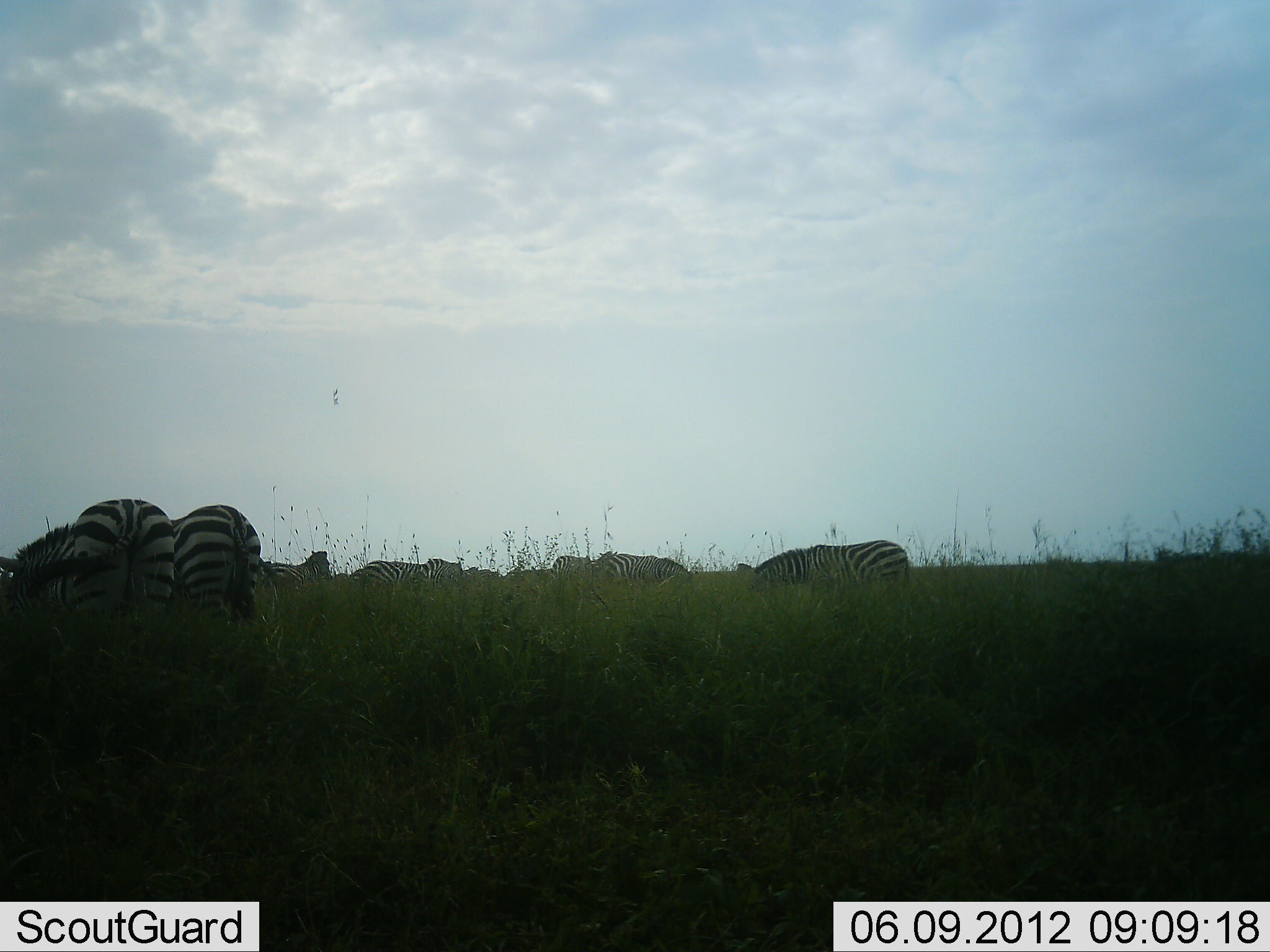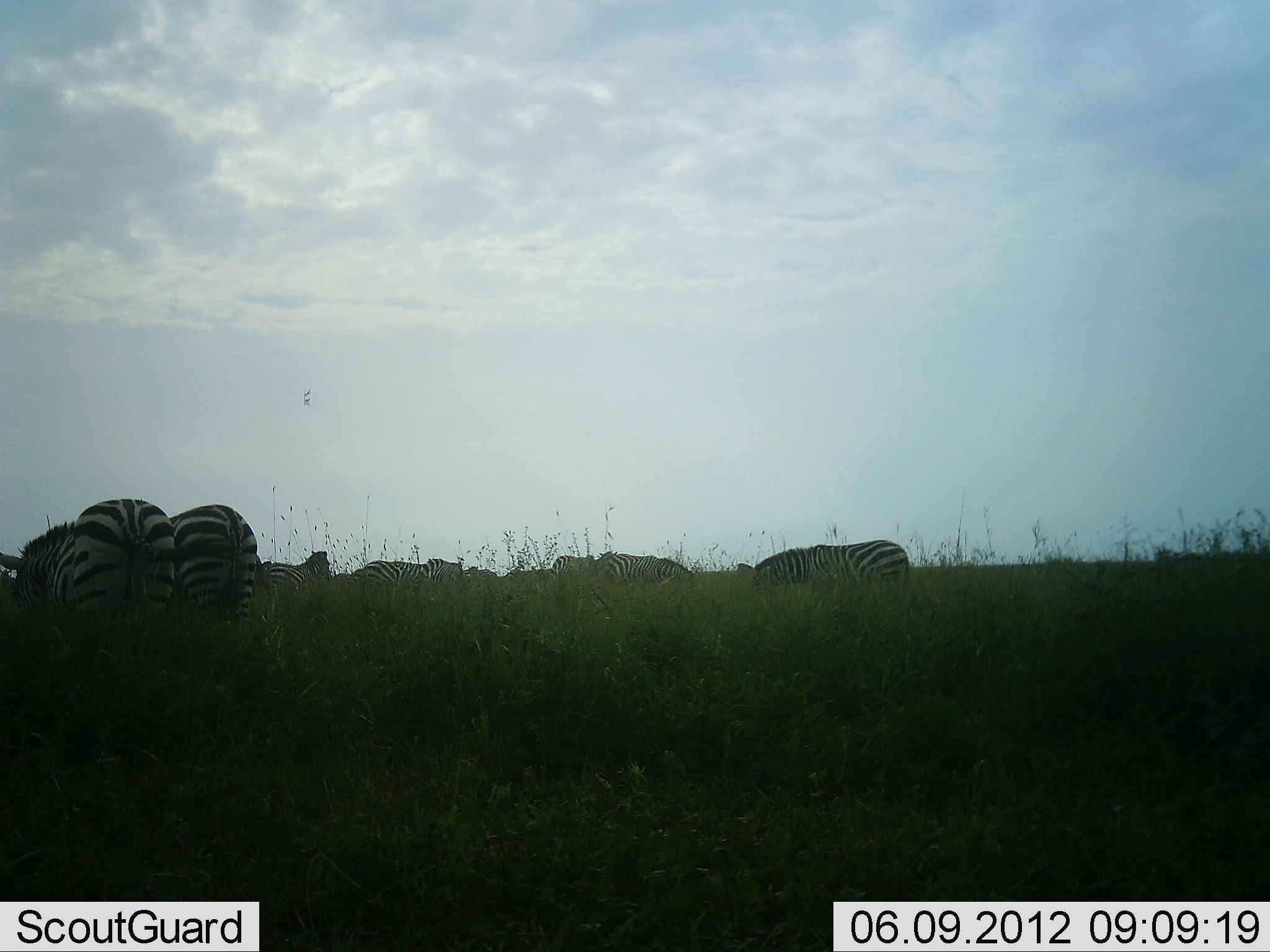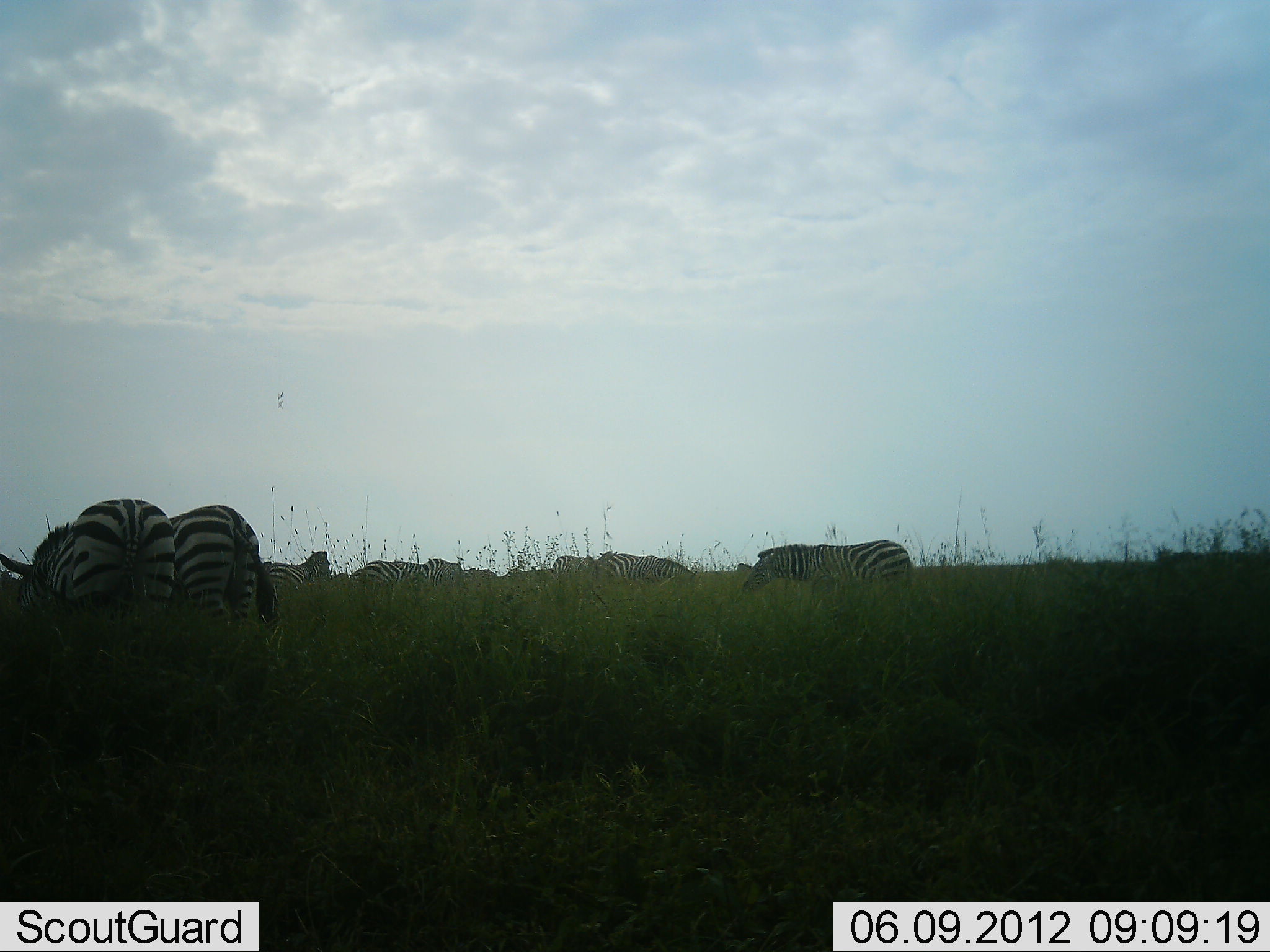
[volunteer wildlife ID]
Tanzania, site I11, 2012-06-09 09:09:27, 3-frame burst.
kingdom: Animalia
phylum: Chordata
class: Mammalia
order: Perissodactyla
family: Equidae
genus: Equus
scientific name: Equus quagga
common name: plains zebra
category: zebra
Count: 9.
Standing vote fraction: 70%.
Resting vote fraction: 0%.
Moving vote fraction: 0%.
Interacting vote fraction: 10%.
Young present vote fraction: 0%.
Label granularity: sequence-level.